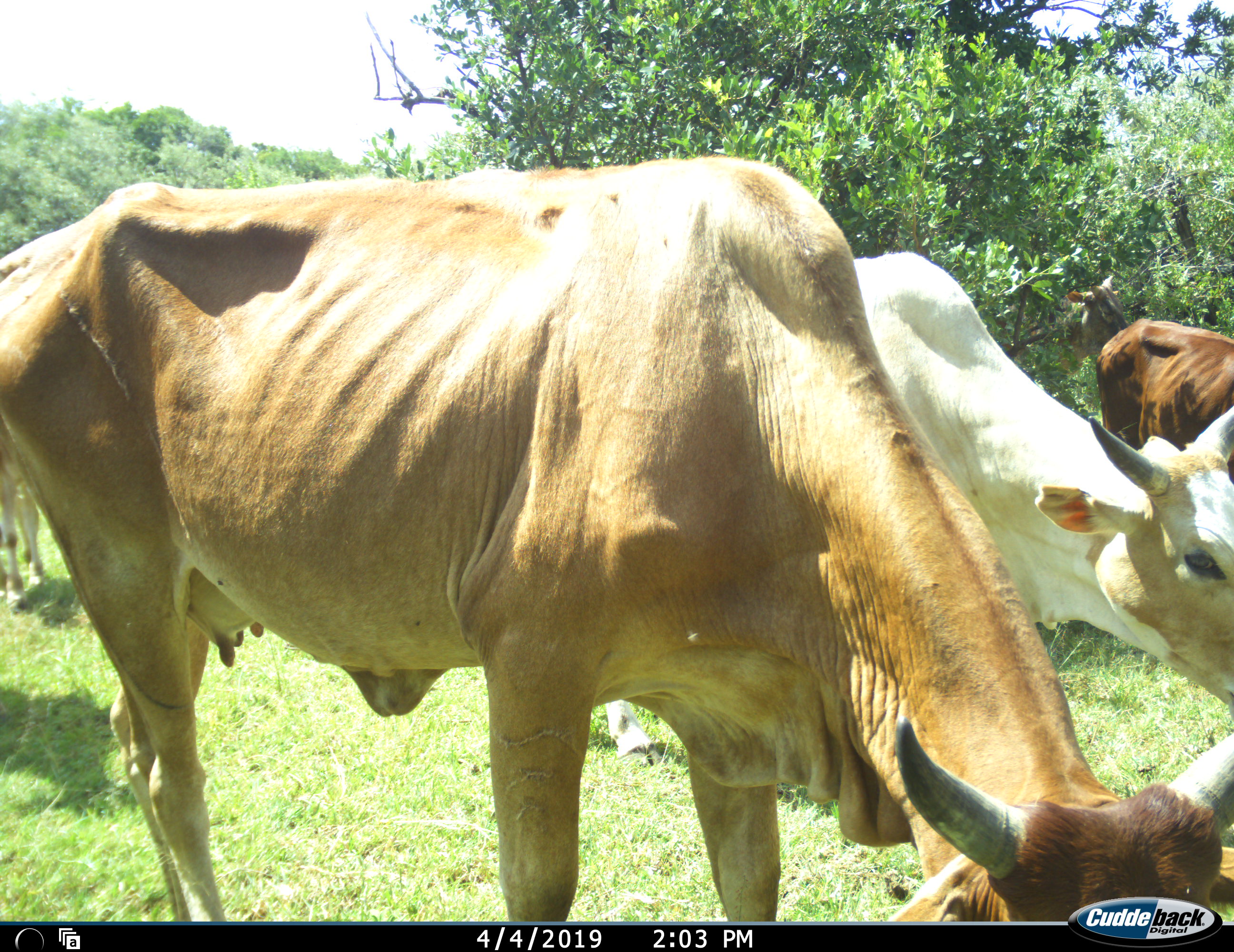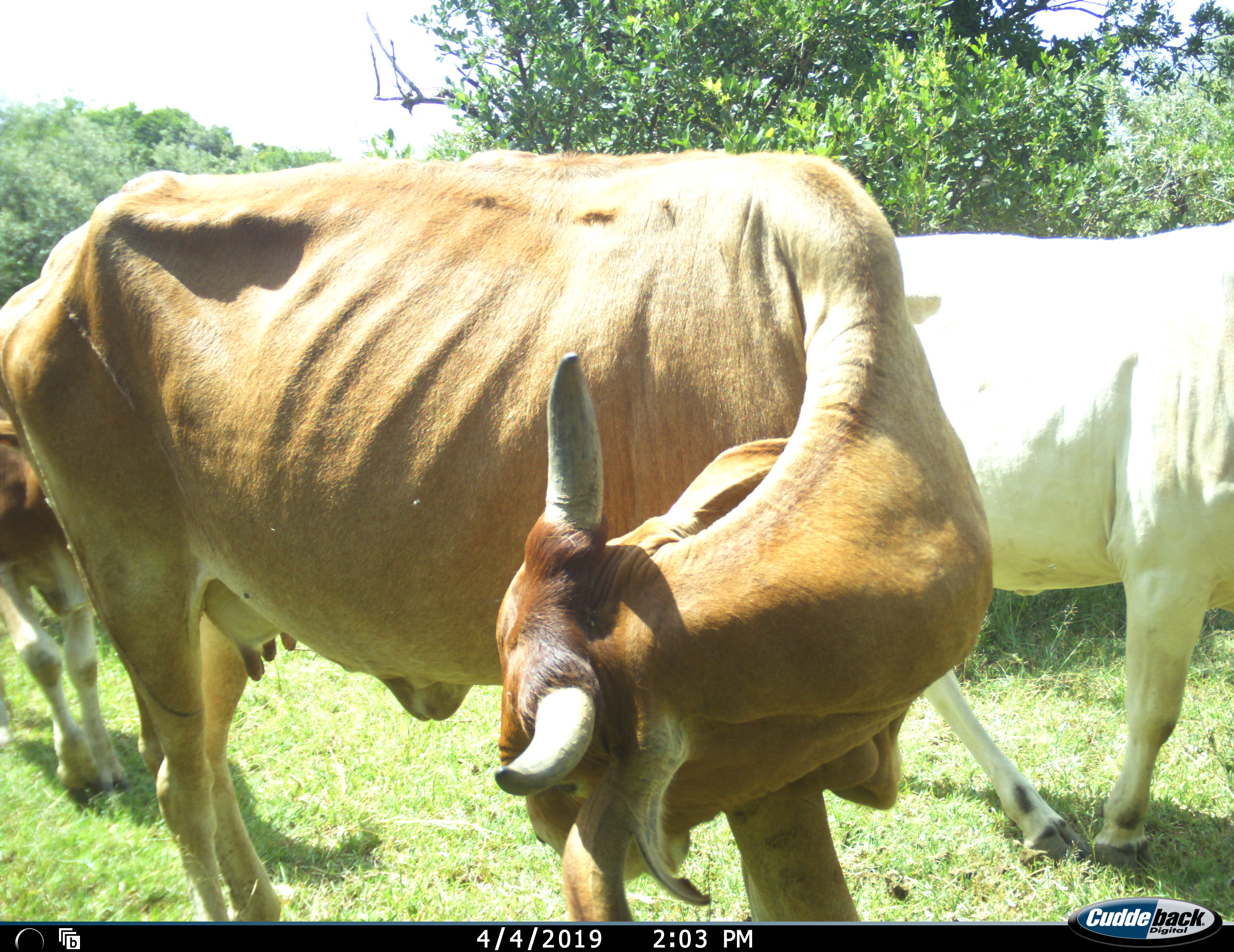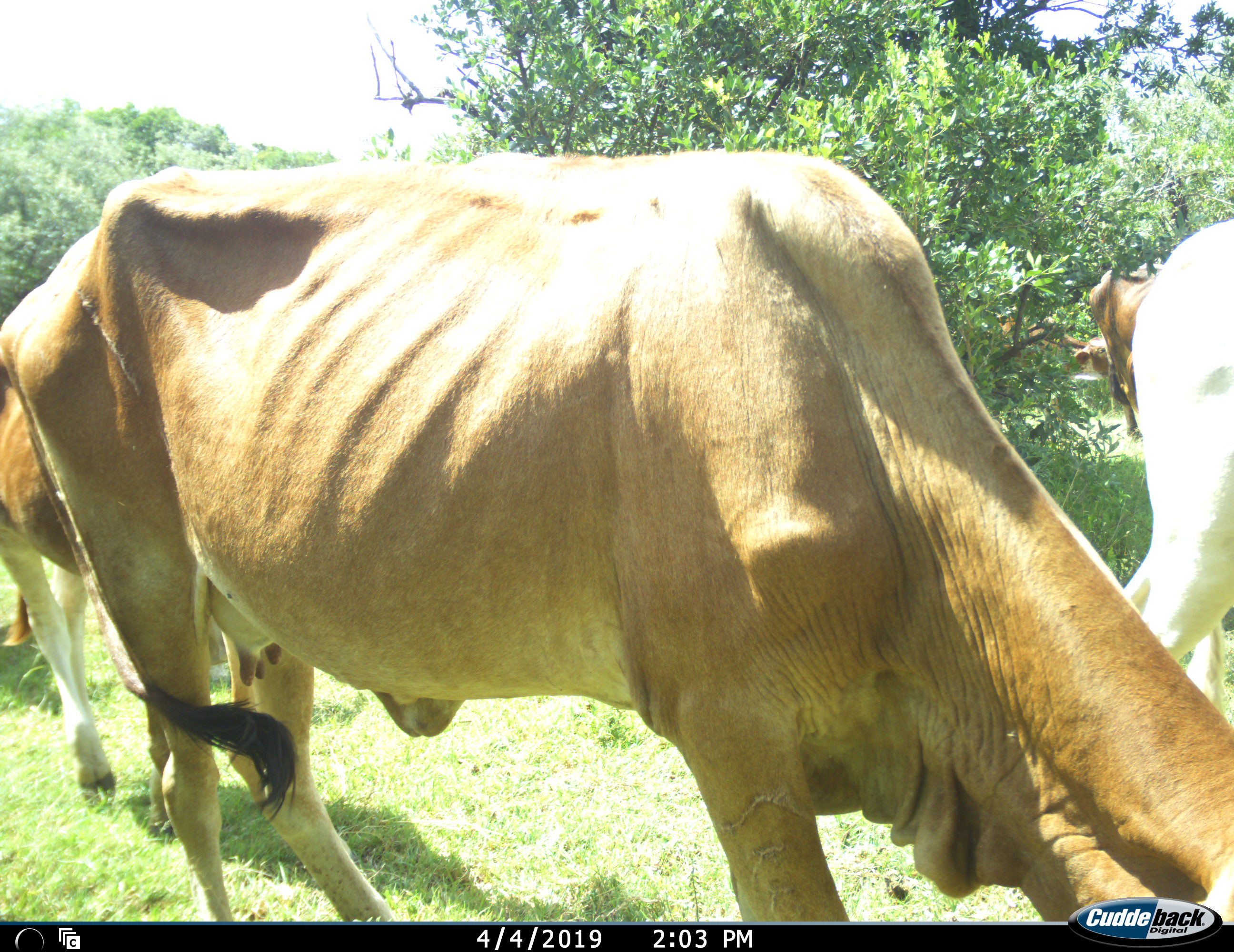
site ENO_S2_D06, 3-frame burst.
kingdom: Animalia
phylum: Chordata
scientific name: Vertebrata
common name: domestic animal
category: domesticanimal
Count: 4.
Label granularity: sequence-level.